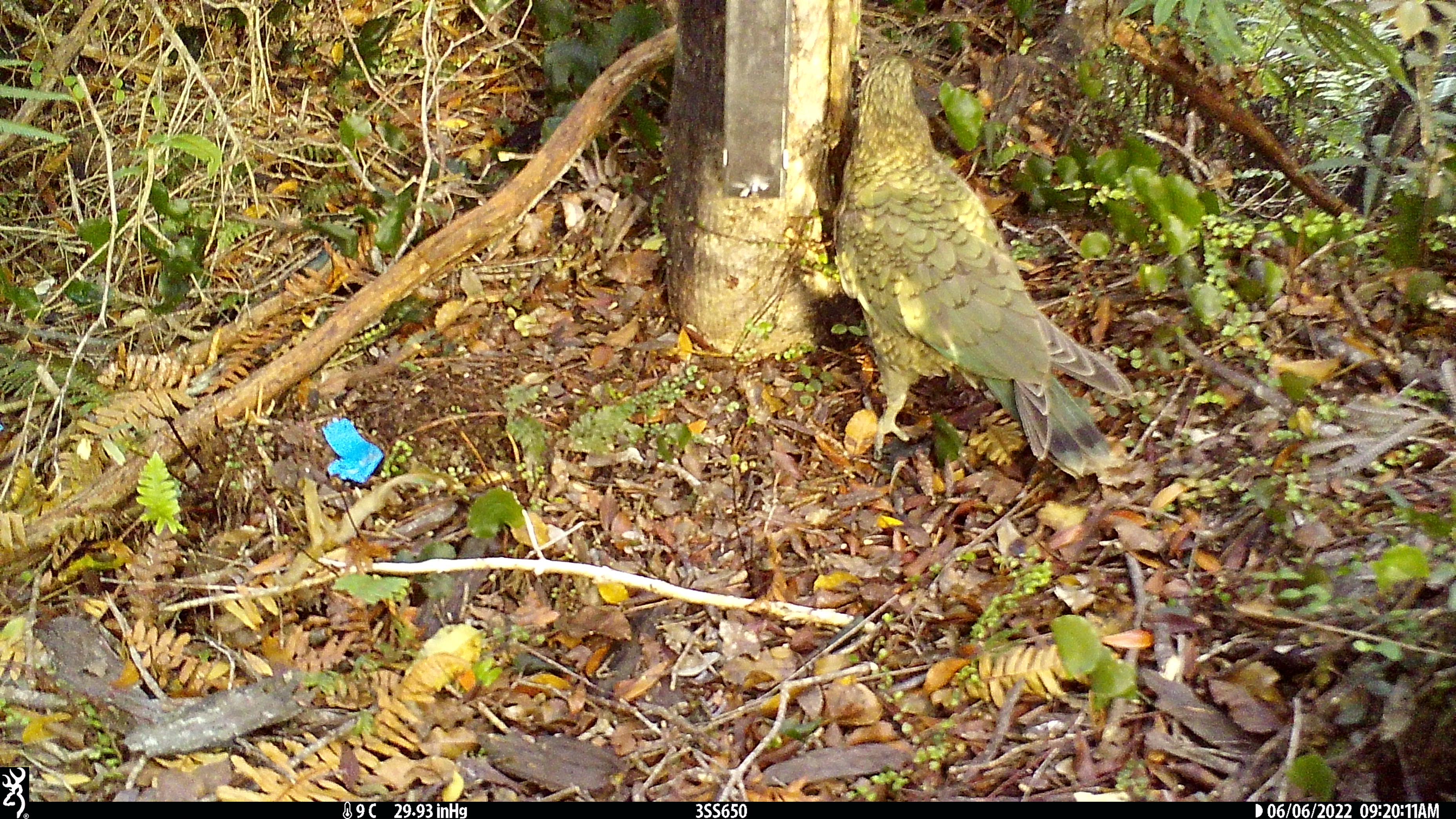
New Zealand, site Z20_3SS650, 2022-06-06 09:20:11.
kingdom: Animalia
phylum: Chordata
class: Aves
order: Psittaciformes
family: Strigopidae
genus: Nestor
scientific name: Nestor notabilis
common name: kea